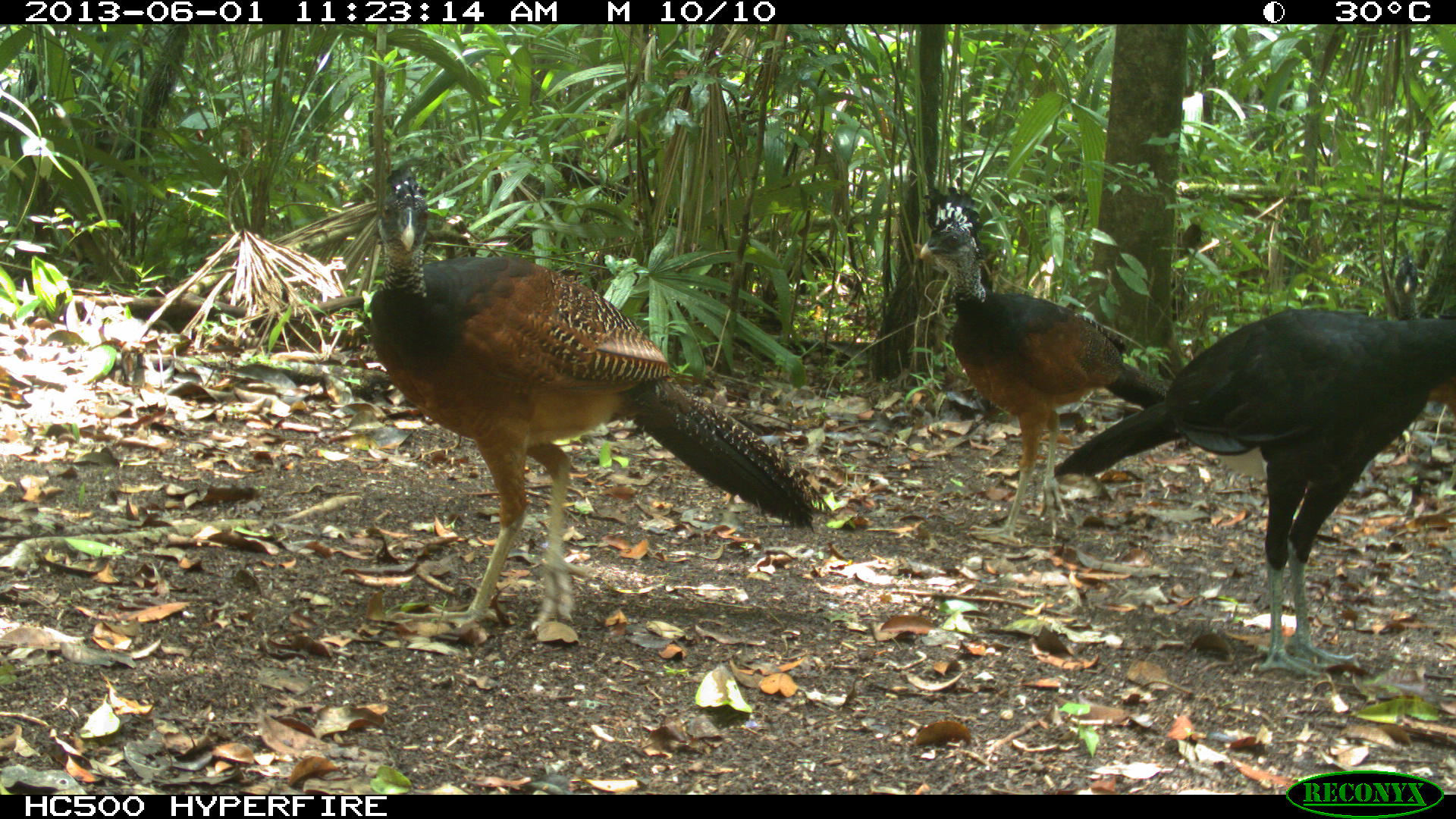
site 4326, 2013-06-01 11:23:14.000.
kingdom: Animalia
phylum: Chordata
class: Aves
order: Galliformes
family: Cracidae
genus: Crax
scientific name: Crax rubra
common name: great curassow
Crax rubra (great curassow), count 3.